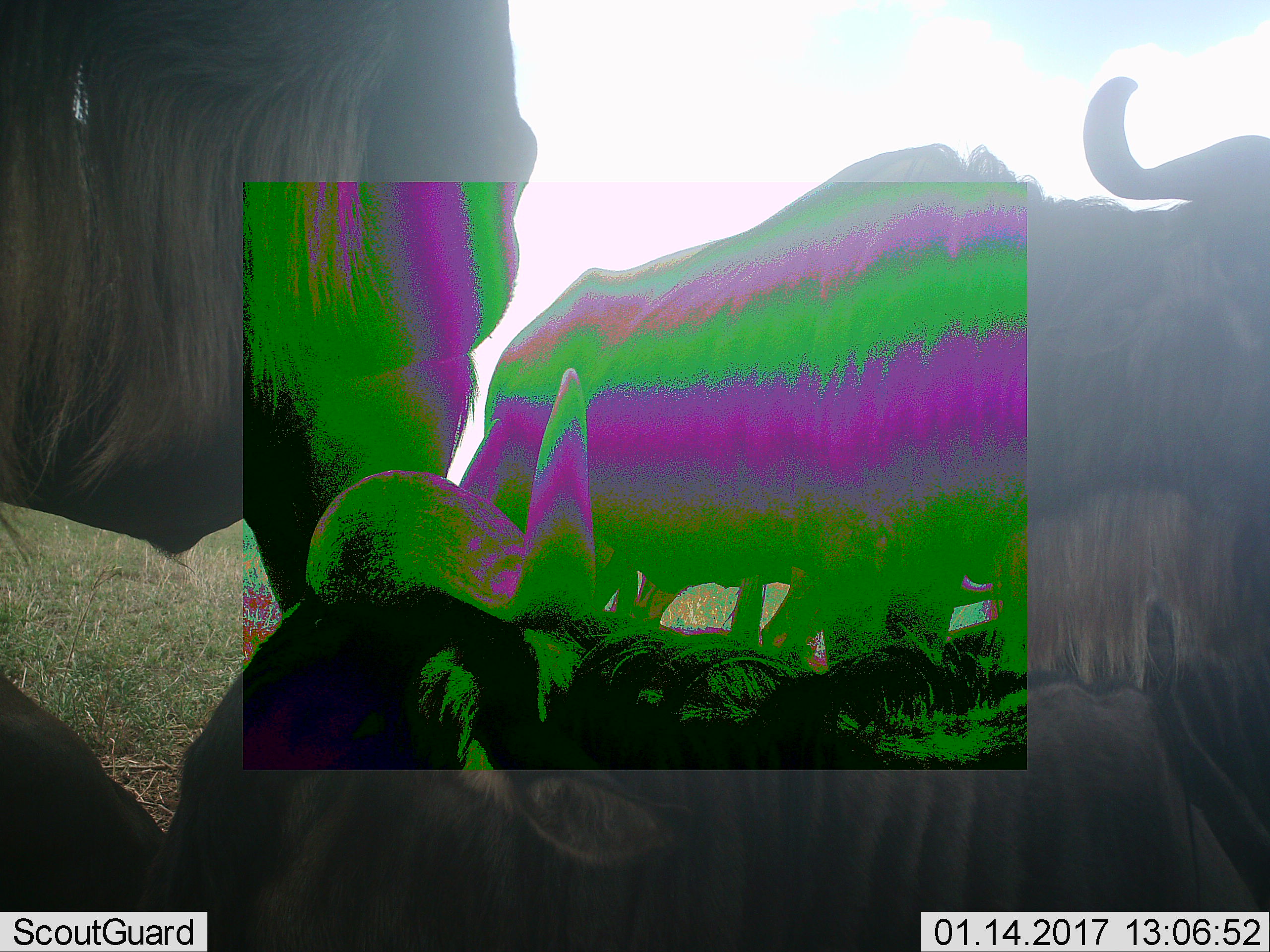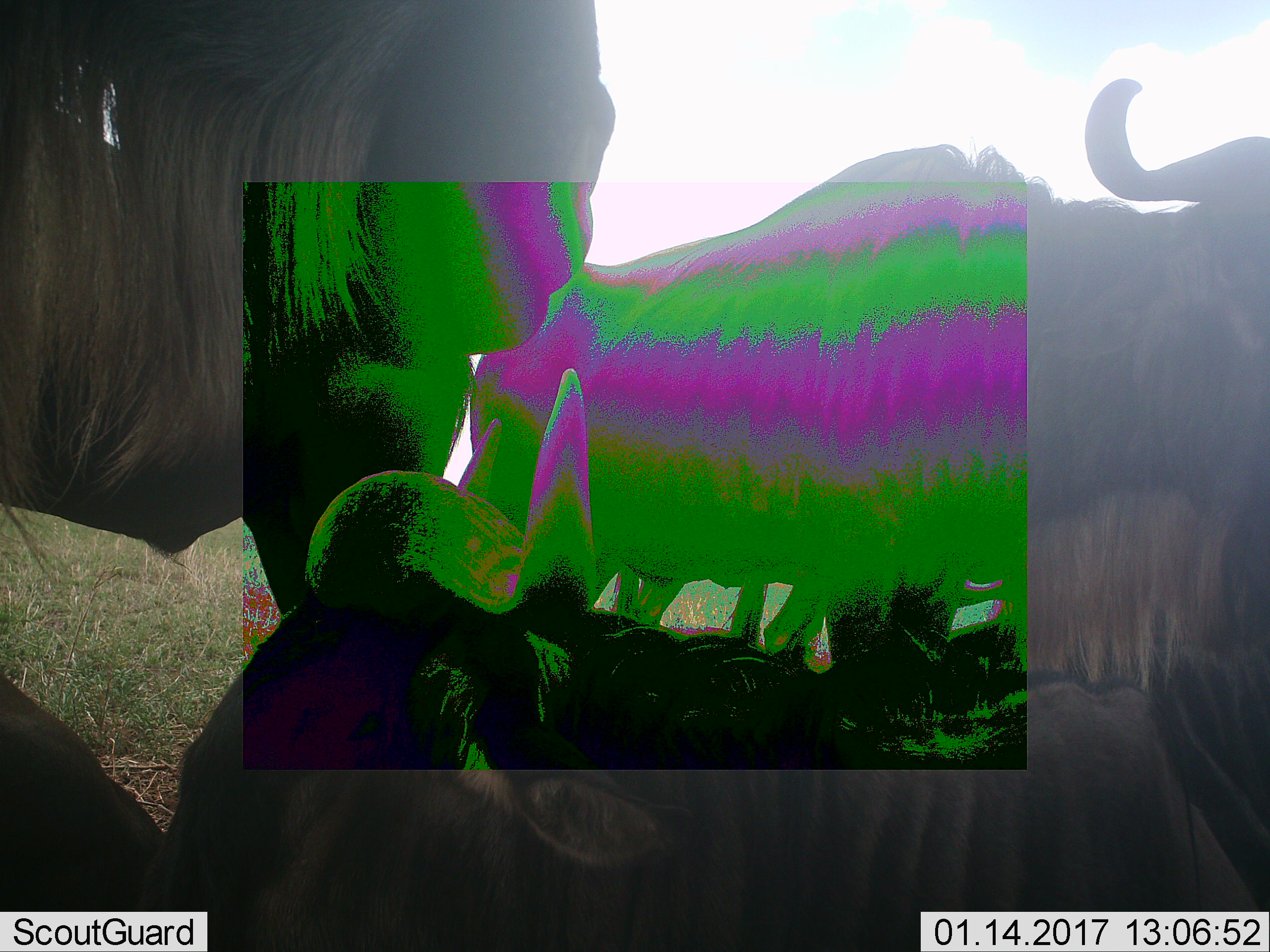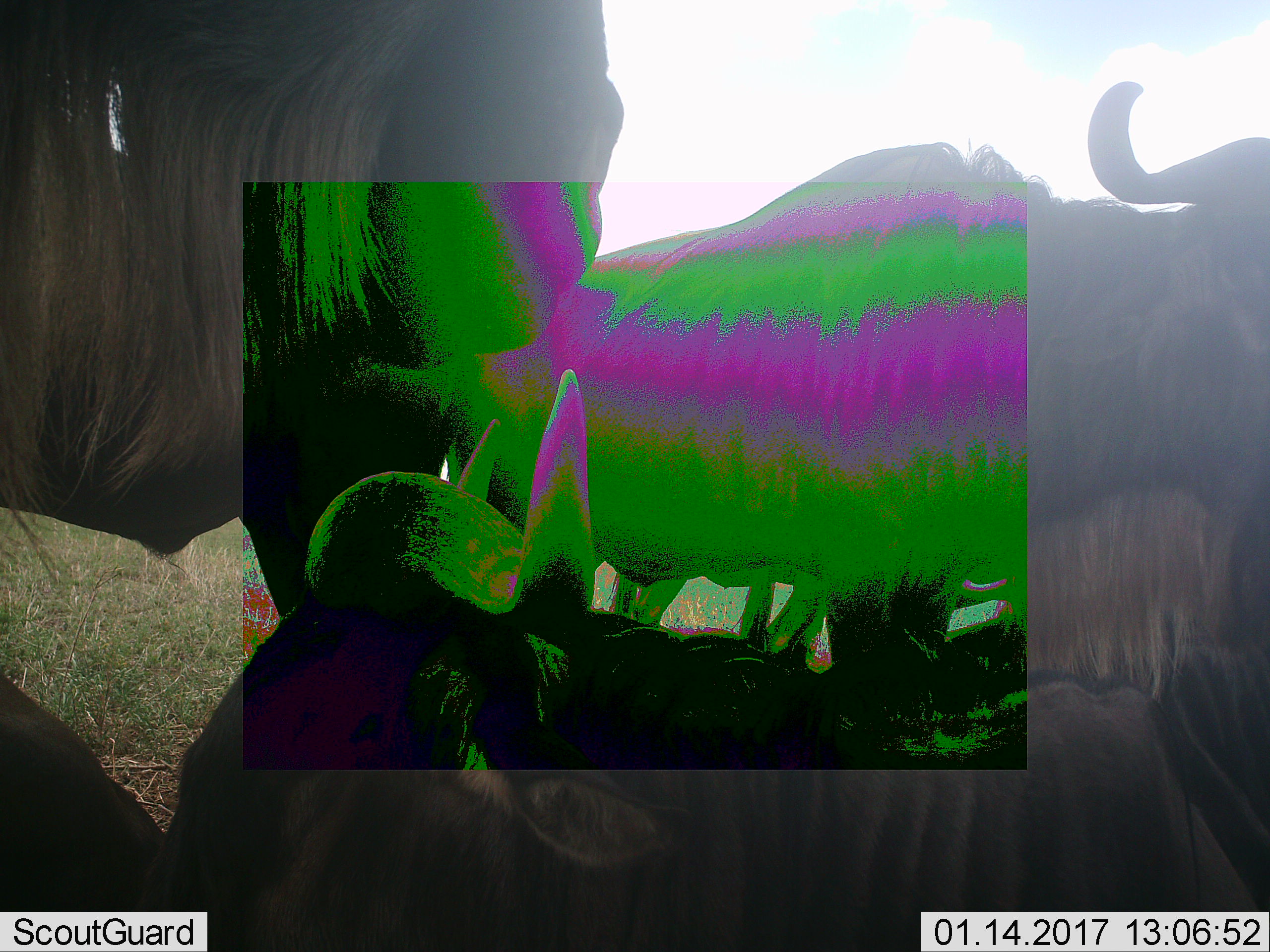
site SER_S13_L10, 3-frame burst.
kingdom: Animalia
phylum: Chordata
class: Mammalia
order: Artiodactyla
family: Bovidae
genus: Connochaetes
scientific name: Connochaetes taurinus taurinus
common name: blue wildebeest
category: wildebeestblue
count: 3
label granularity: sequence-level